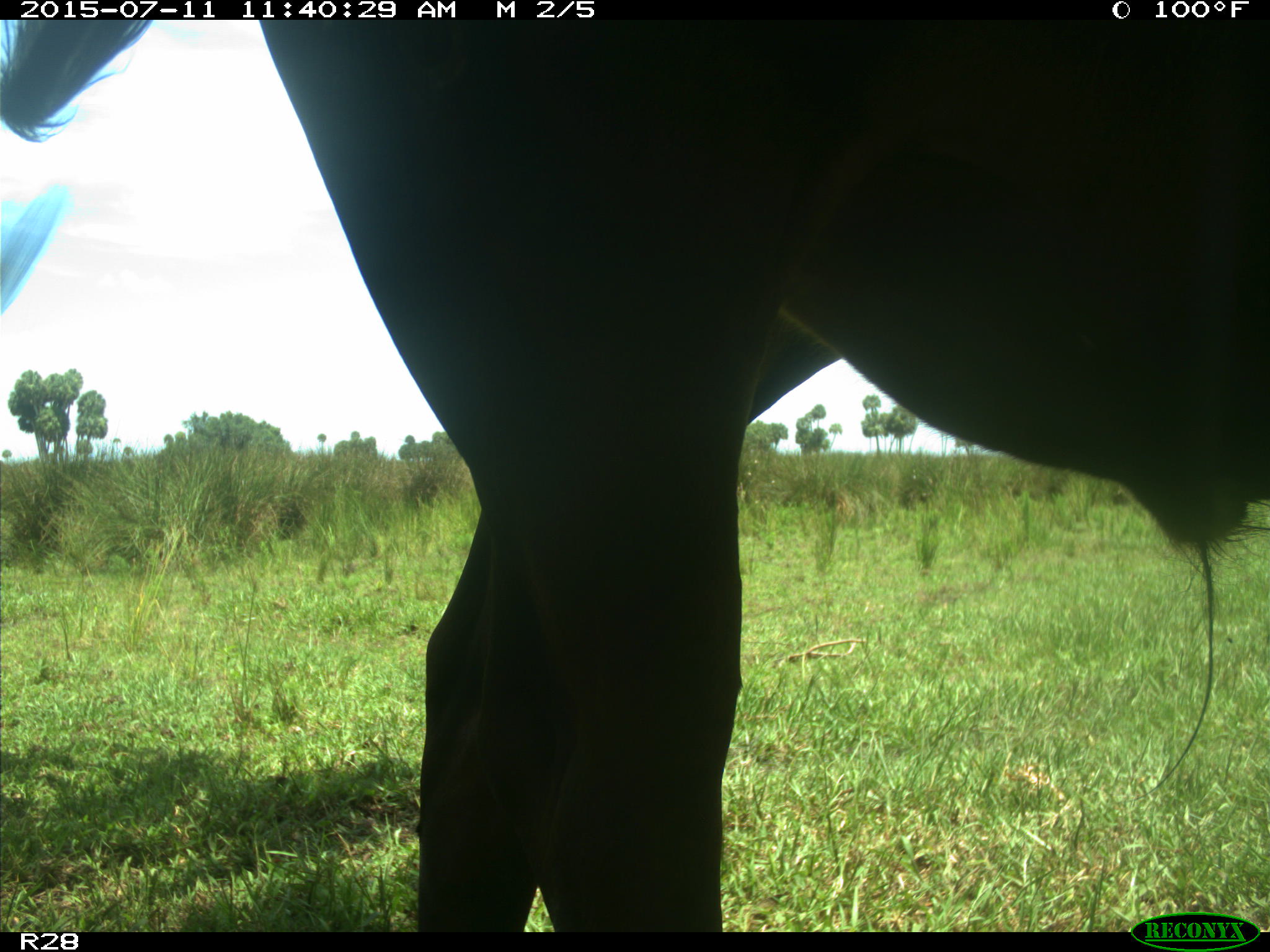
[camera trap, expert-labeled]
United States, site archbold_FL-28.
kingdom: Animalia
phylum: Chordata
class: Mammalia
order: Artiodactyla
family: Bovidae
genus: Bos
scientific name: Bos taurus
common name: domestic cow